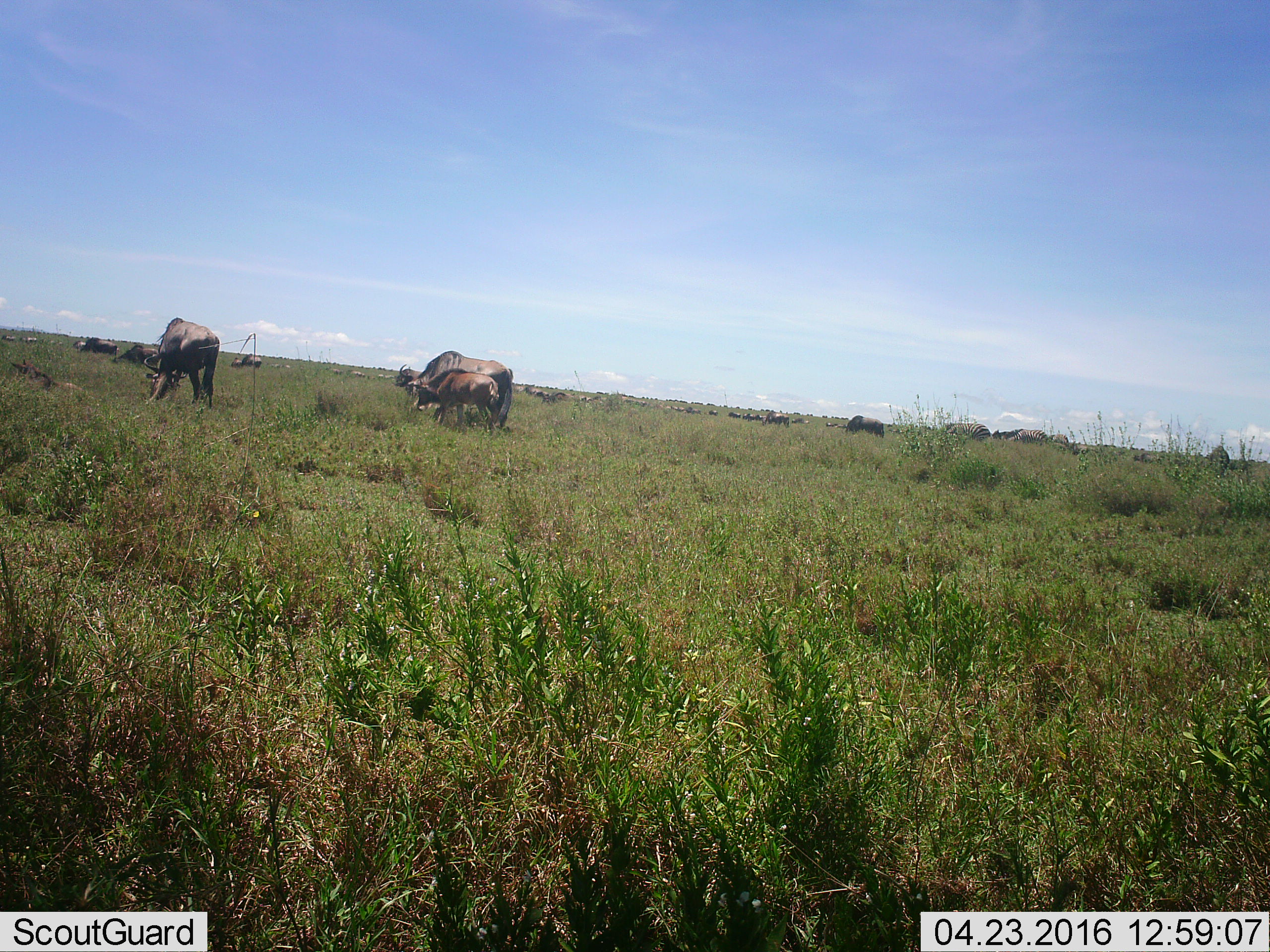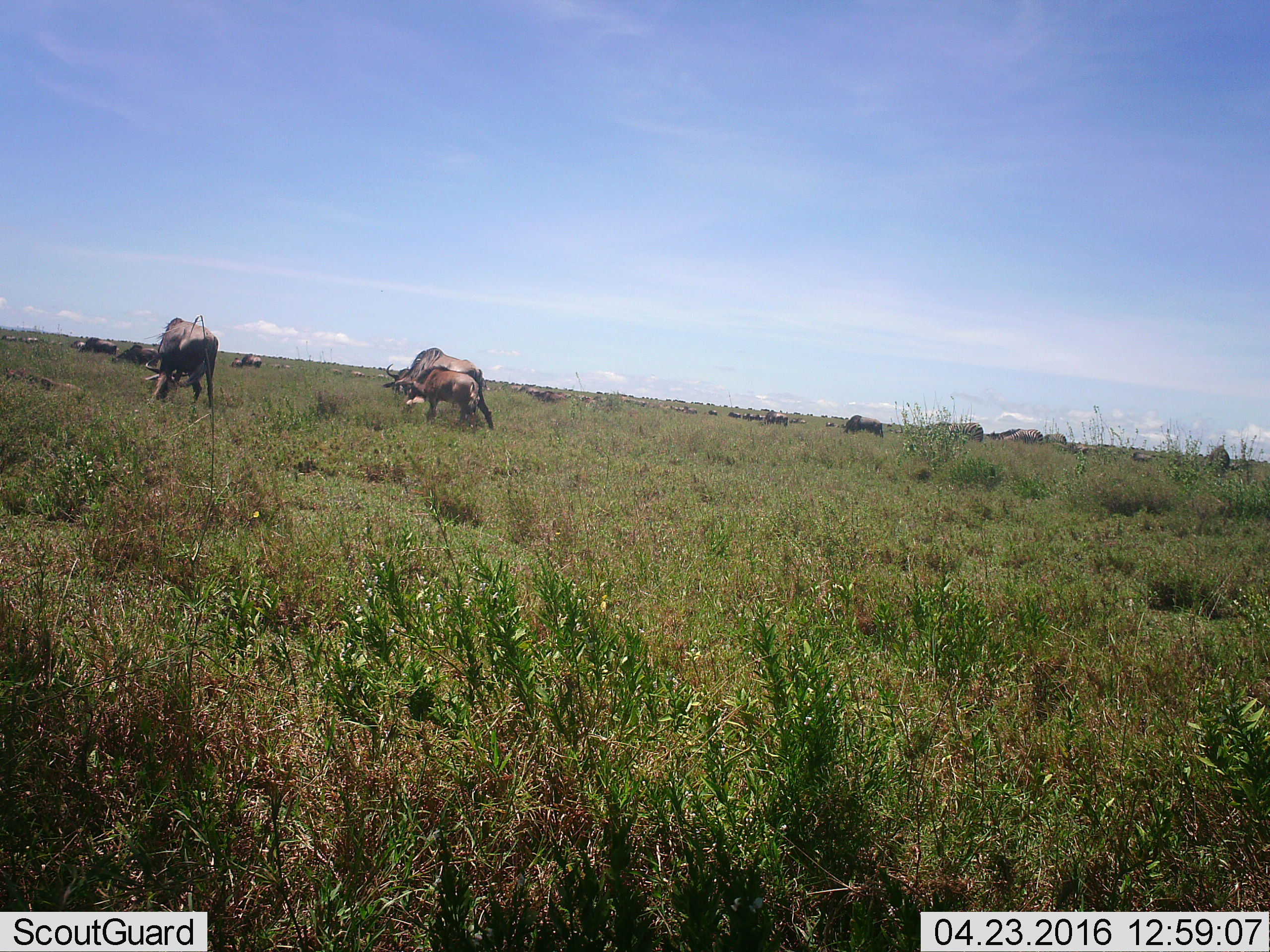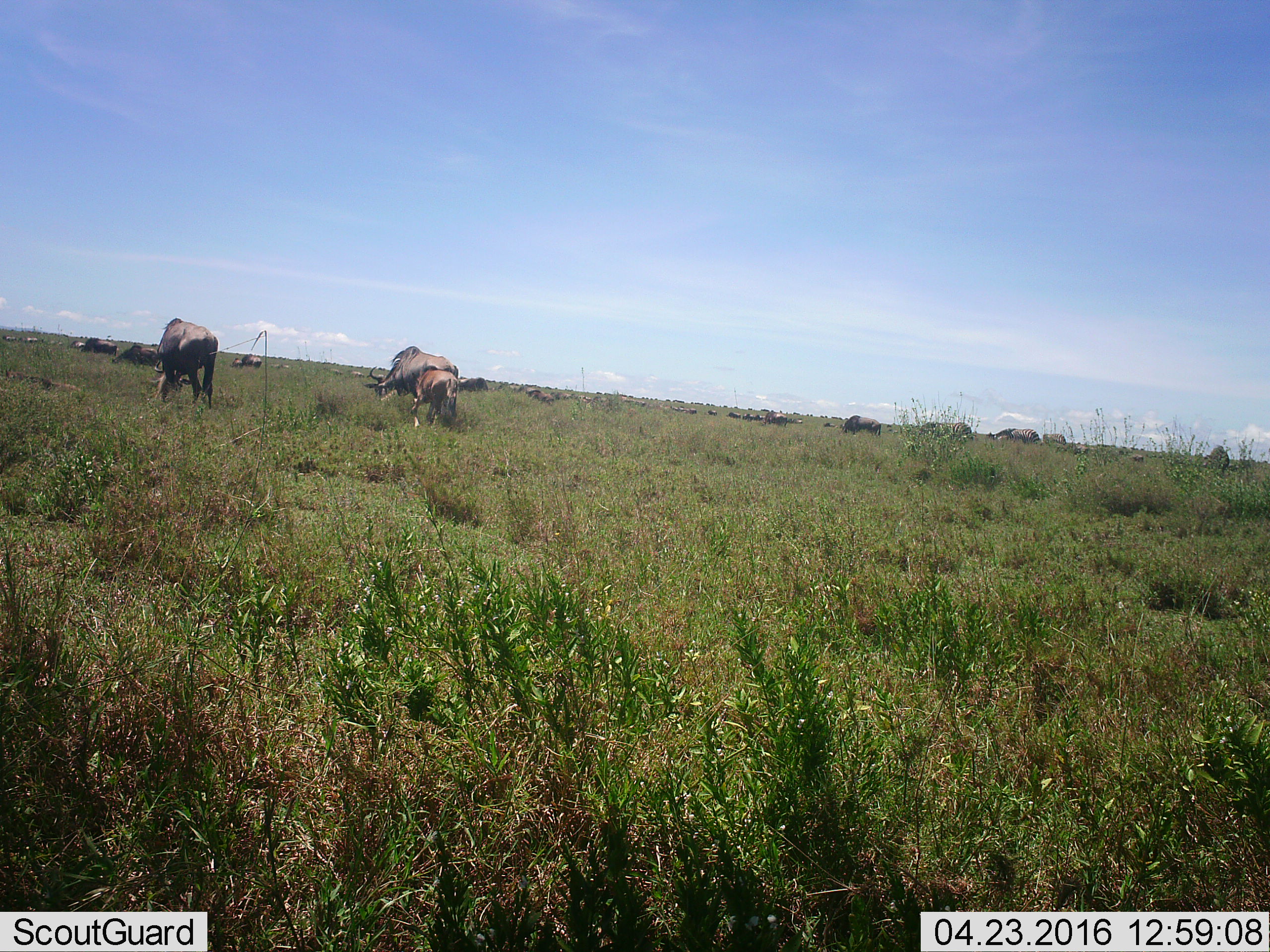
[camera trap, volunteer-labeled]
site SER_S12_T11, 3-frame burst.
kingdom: Animalia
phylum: Chordata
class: Mammalia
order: Artiodactyla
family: Bovidae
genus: Connochaetes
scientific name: Connochaetes taurinus taurinus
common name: blue wildebeest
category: wildebeestblue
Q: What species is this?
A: Wildebeestblue (blue wildebeest) (Connochaetes taurinus taurinus).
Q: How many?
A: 11-50.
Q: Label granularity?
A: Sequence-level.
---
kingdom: Animalia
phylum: Chordata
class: Mammalia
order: Perissodactyla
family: Equidae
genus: Equus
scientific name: Equus quagga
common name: plains zebra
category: zebraplains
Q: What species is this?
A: Zebraplains (plains zebra) (Equus quagga).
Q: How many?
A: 3.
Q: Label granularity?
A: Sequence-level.